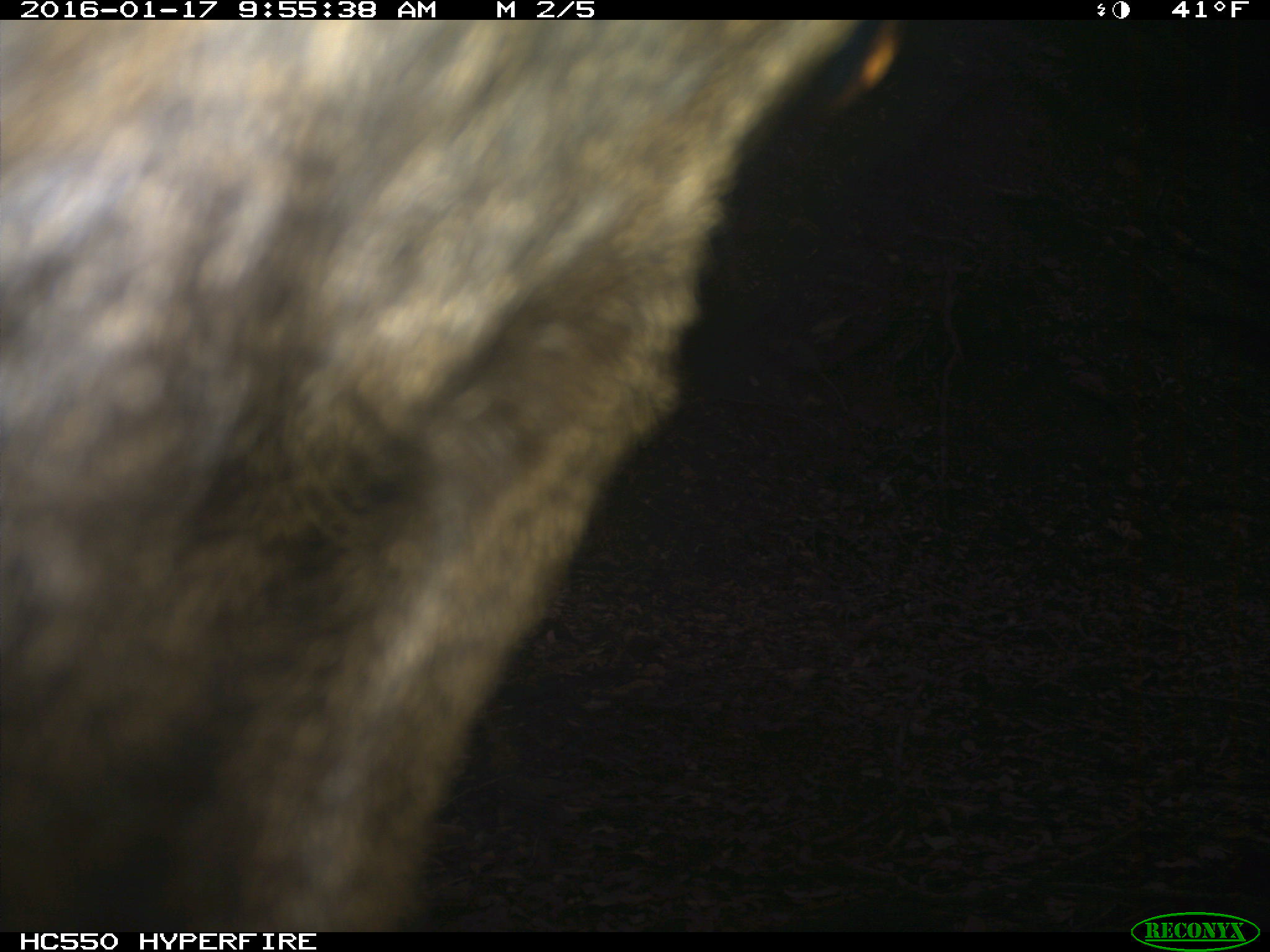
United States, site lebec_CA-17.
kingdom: Animalia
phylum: Chordata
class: Mammalia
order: Artiodactyla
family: Cervidae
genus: Cervus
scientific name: Cervus canadensis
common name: elk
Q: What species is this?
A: Cervus canadensis (elk).